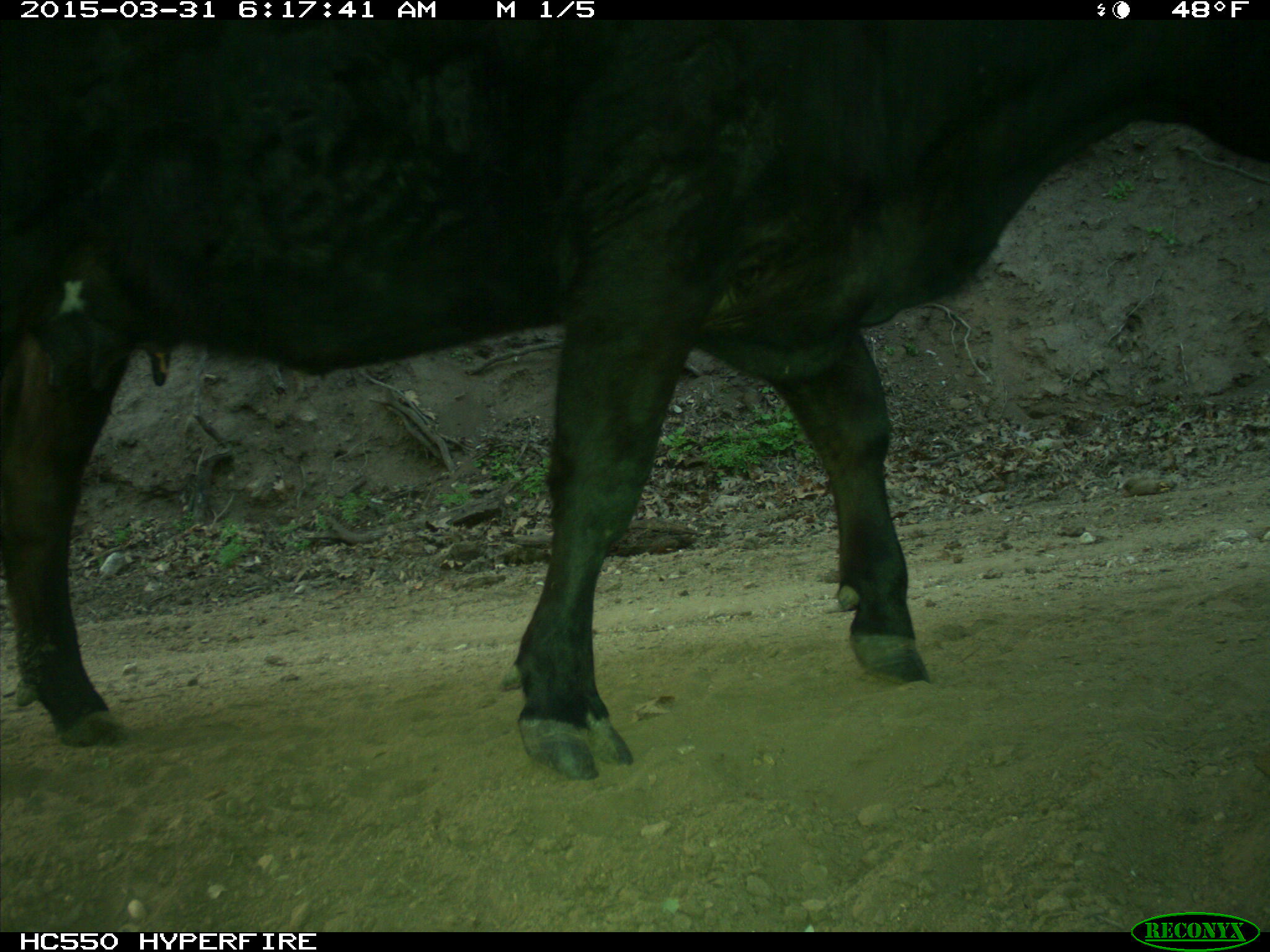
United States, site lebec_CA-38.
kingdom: Animalia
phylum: Chordata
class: Mammalia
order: Artiodactyla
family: Bovidae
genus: Bos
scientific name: Bos taurus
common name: domestic cow